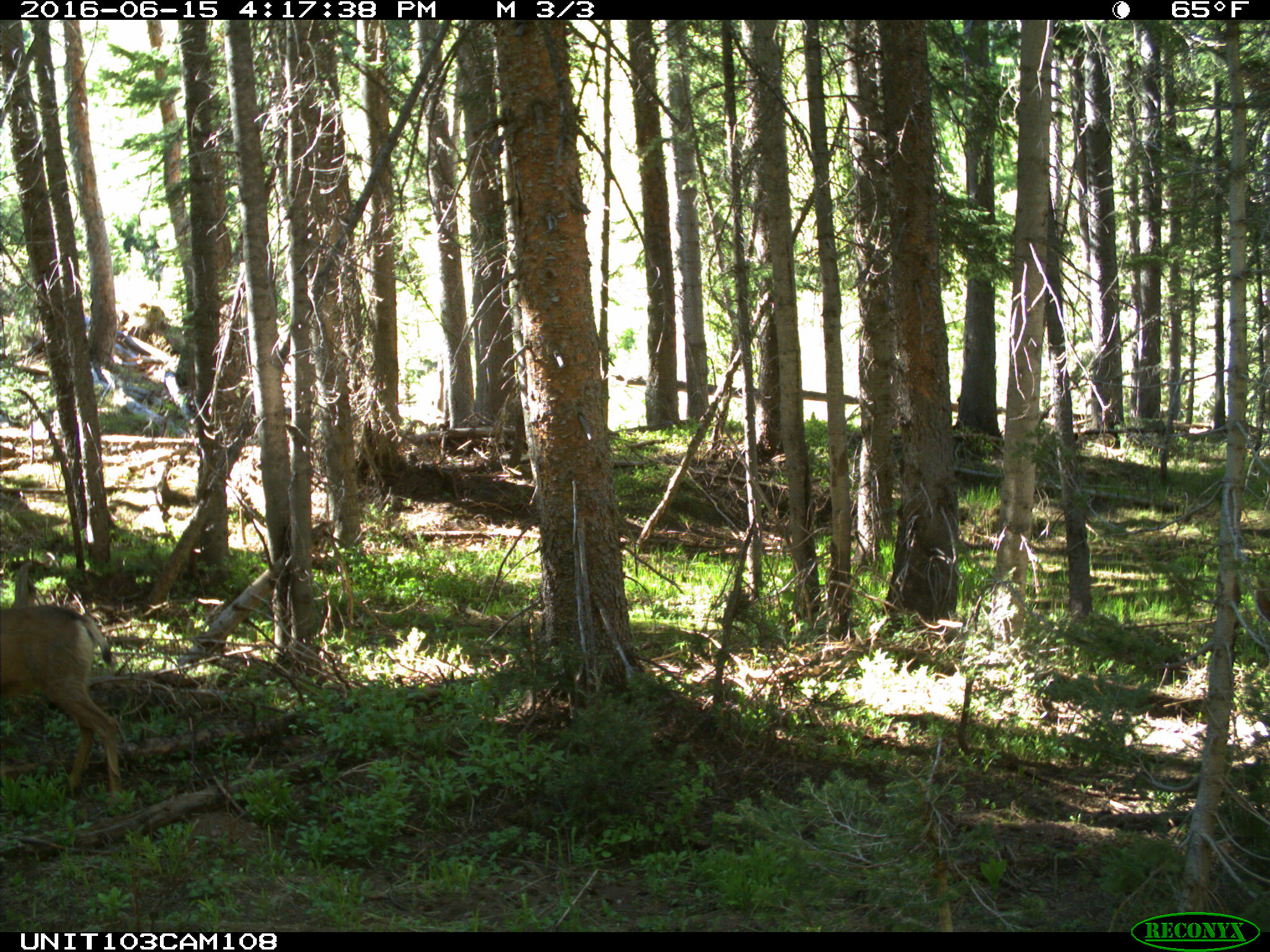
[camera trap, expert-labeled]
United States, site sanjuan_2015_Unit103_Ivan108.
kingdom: Animalia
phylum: Chordata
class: Mammalia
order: Artiodactyla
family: Cervidae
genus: Odocoileus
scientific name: Odocoileus hemionus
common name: mule deer